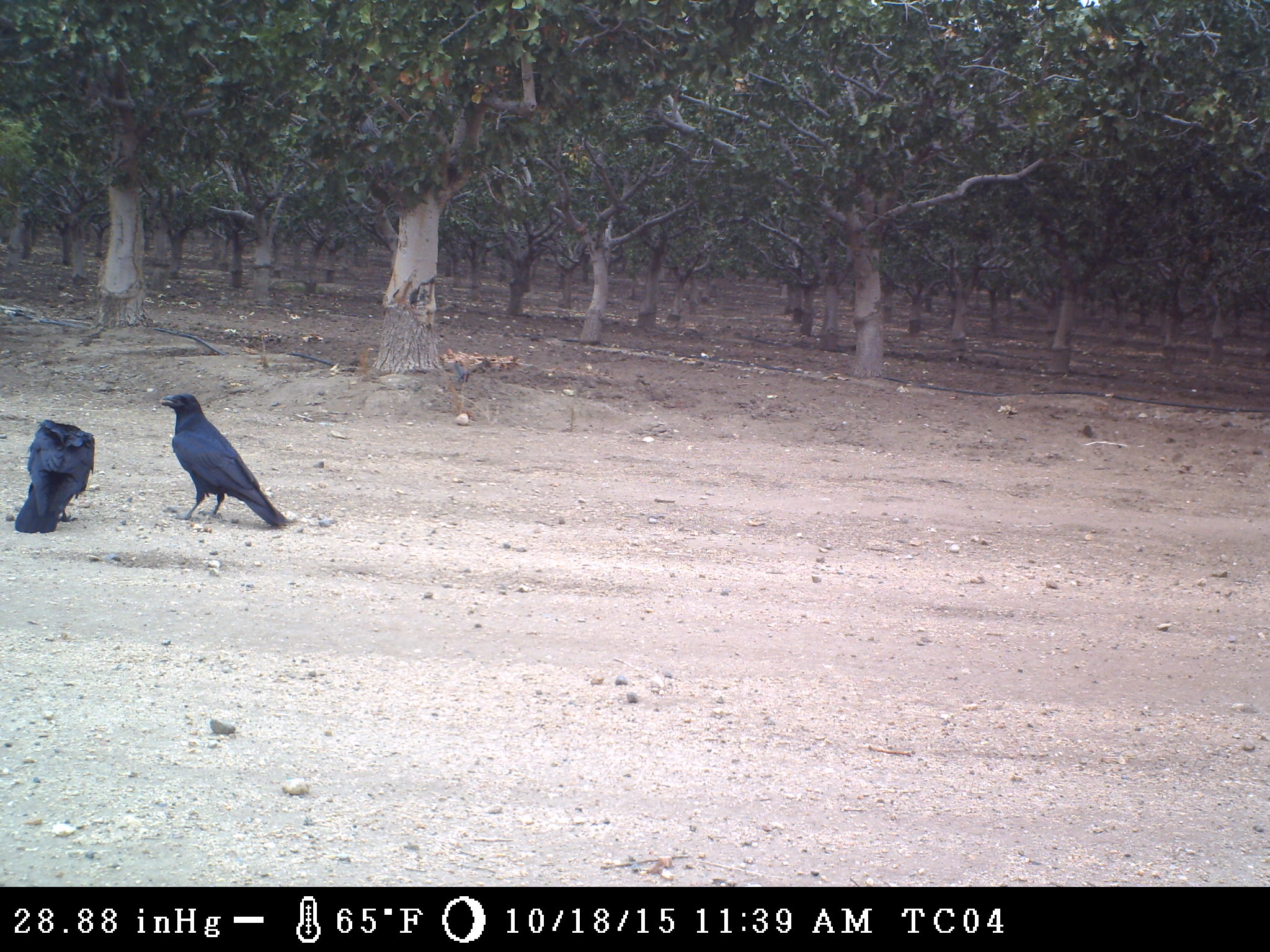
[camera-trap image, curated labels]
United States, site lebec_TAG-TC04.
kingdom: Animalia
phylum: Chordata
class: Aves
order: Passeriformes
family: Corvidae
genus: Corvus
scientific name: Corvus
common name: crows and ravens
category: unidentified corvus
Unidentified corvus (crows and ravens) (Corvus).